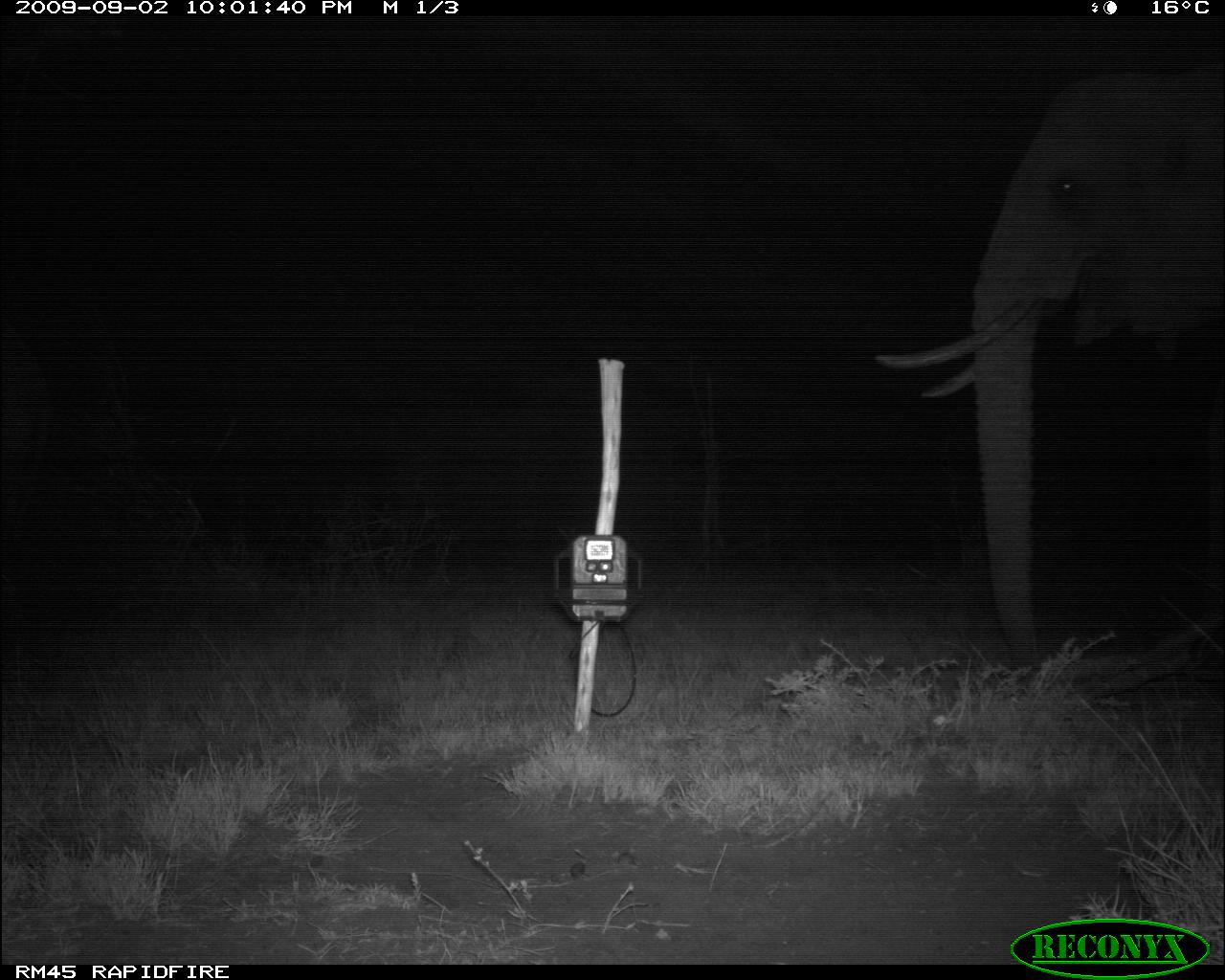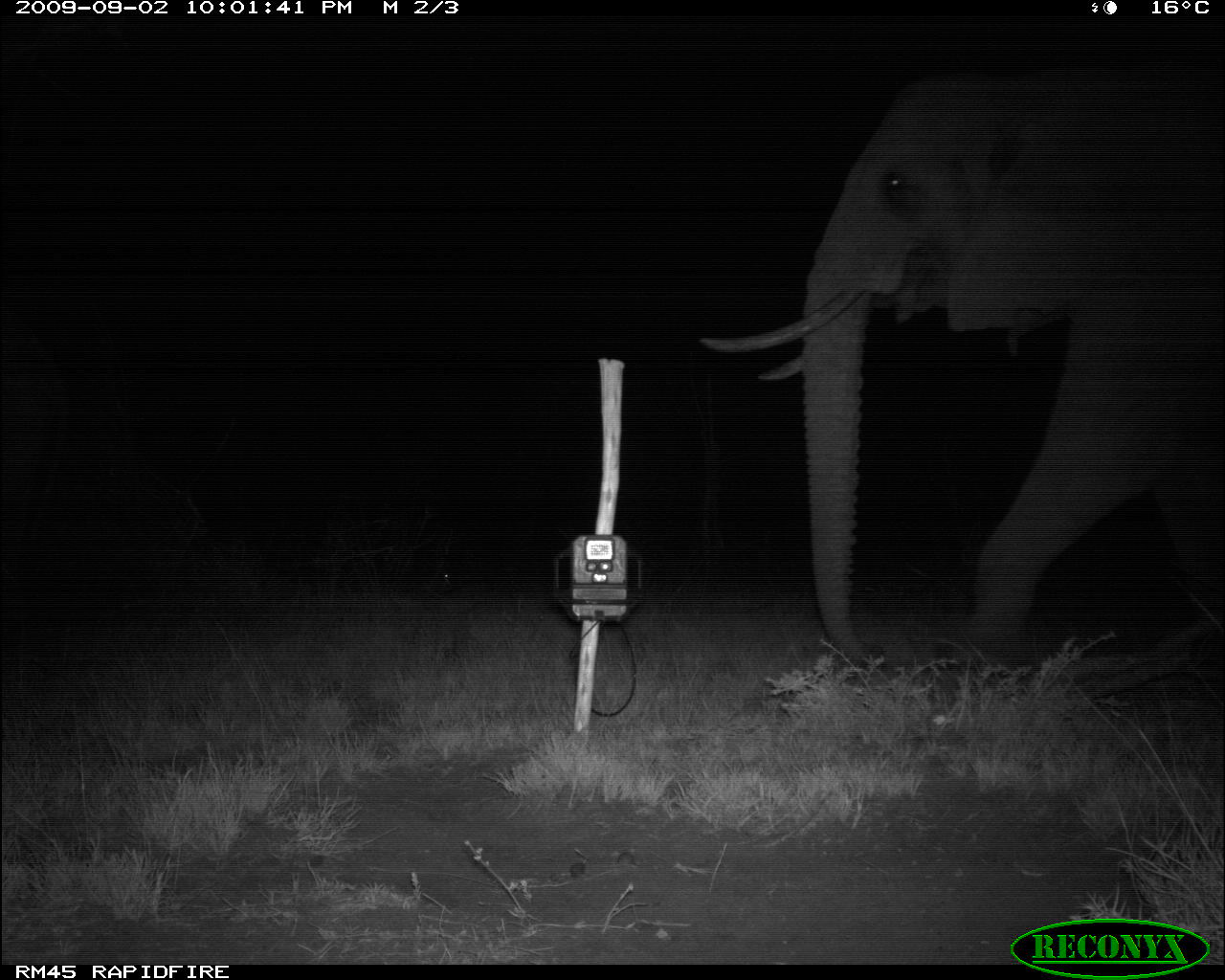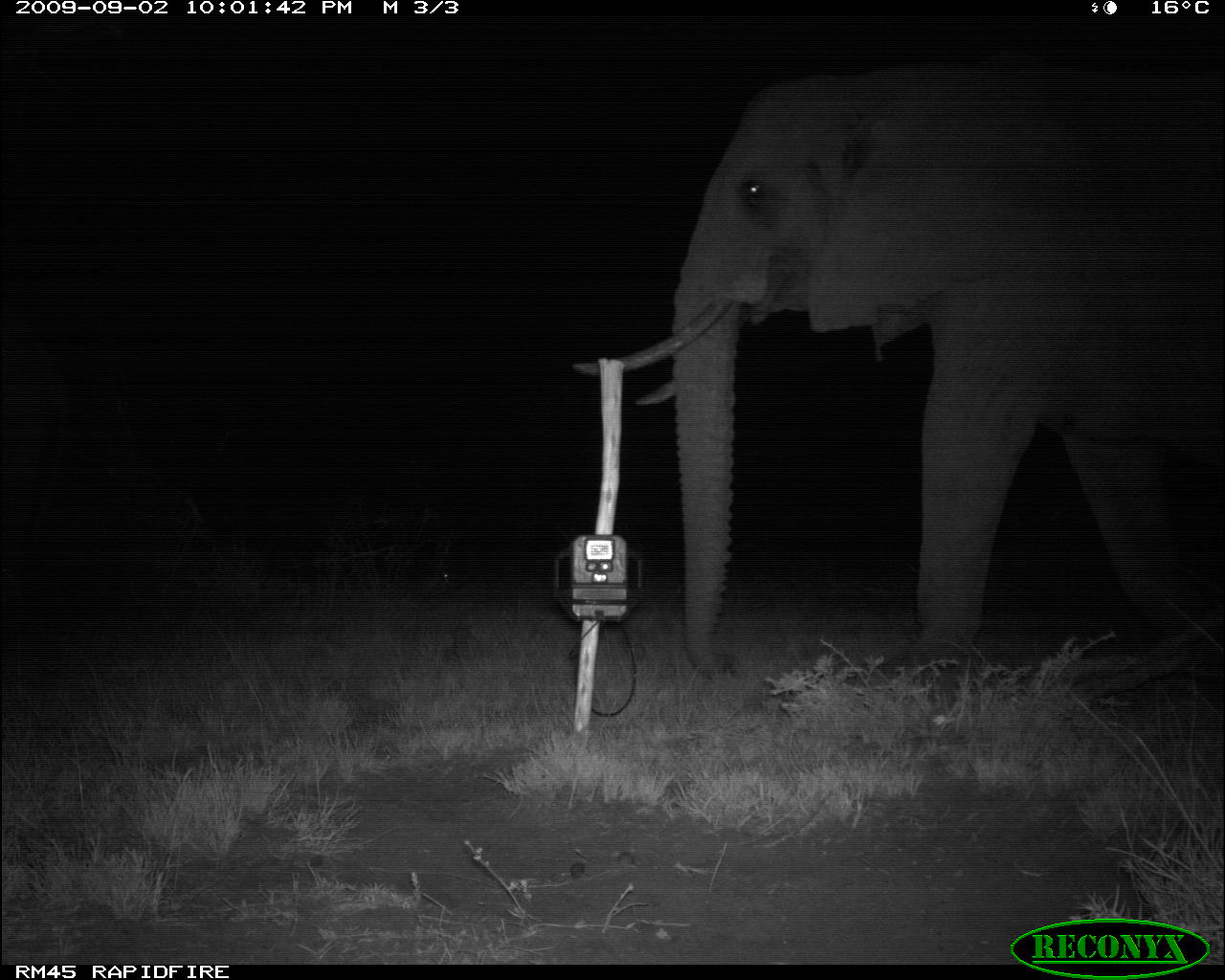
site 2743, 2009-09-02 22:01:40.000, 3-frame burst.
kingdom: Animalia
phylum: Chordata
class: Mammalia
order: Proboscidea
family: Elephantidae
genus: Loxodonta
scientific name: Loxodonta africana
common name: african bush elephant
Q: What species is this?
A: Loxodonta africana (african bush elephant).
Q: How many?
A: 1.